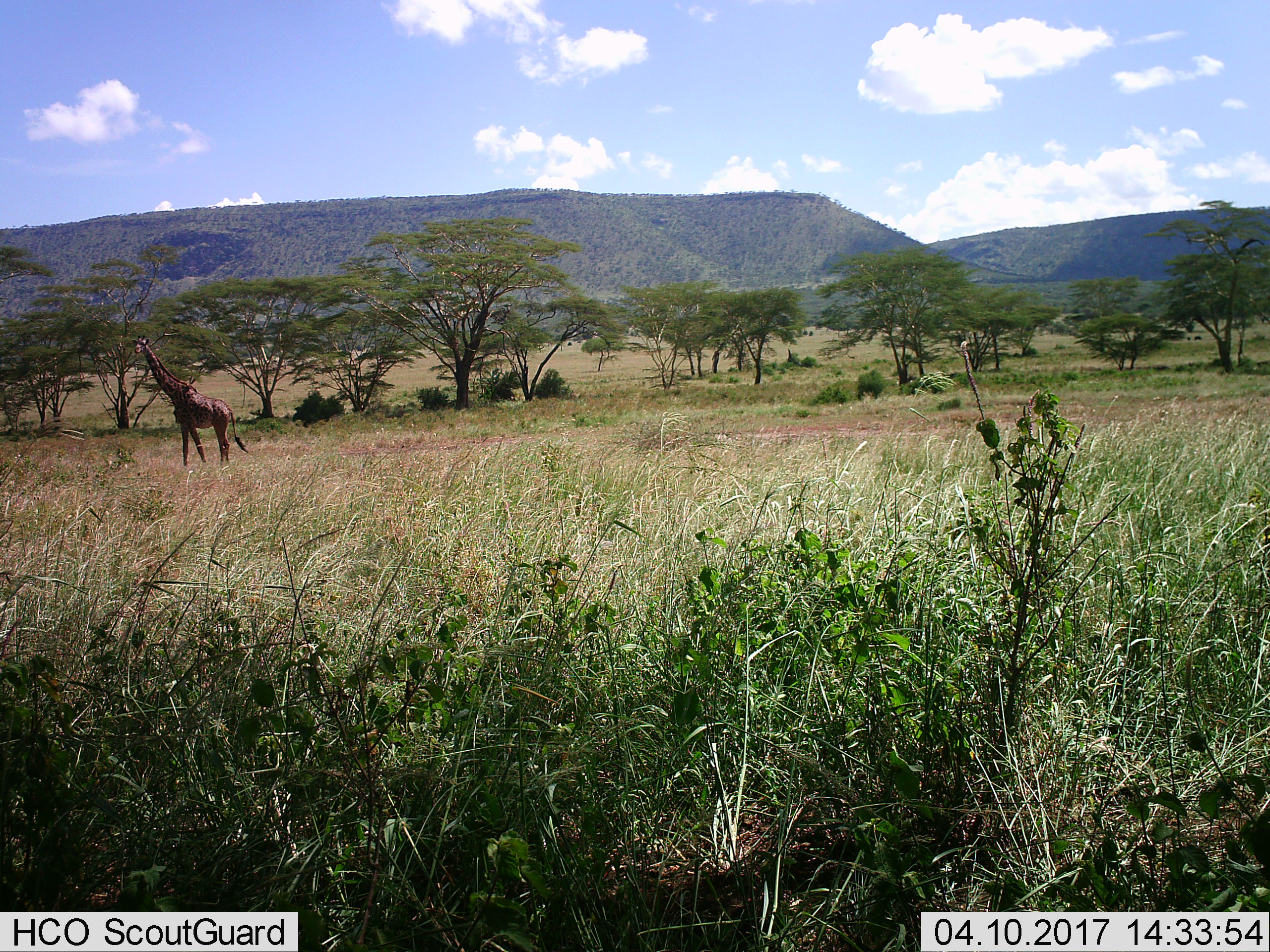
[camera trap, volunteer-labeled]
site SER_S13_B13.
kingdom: Animalia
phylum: Chordata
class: Mammalia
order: Artiodactyla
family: Giraffidae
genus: Giraffa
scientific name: Giraffa camelopardalis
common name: giraffe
Giraffe (Giraffa camelopardalis), count 1. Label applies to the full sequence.